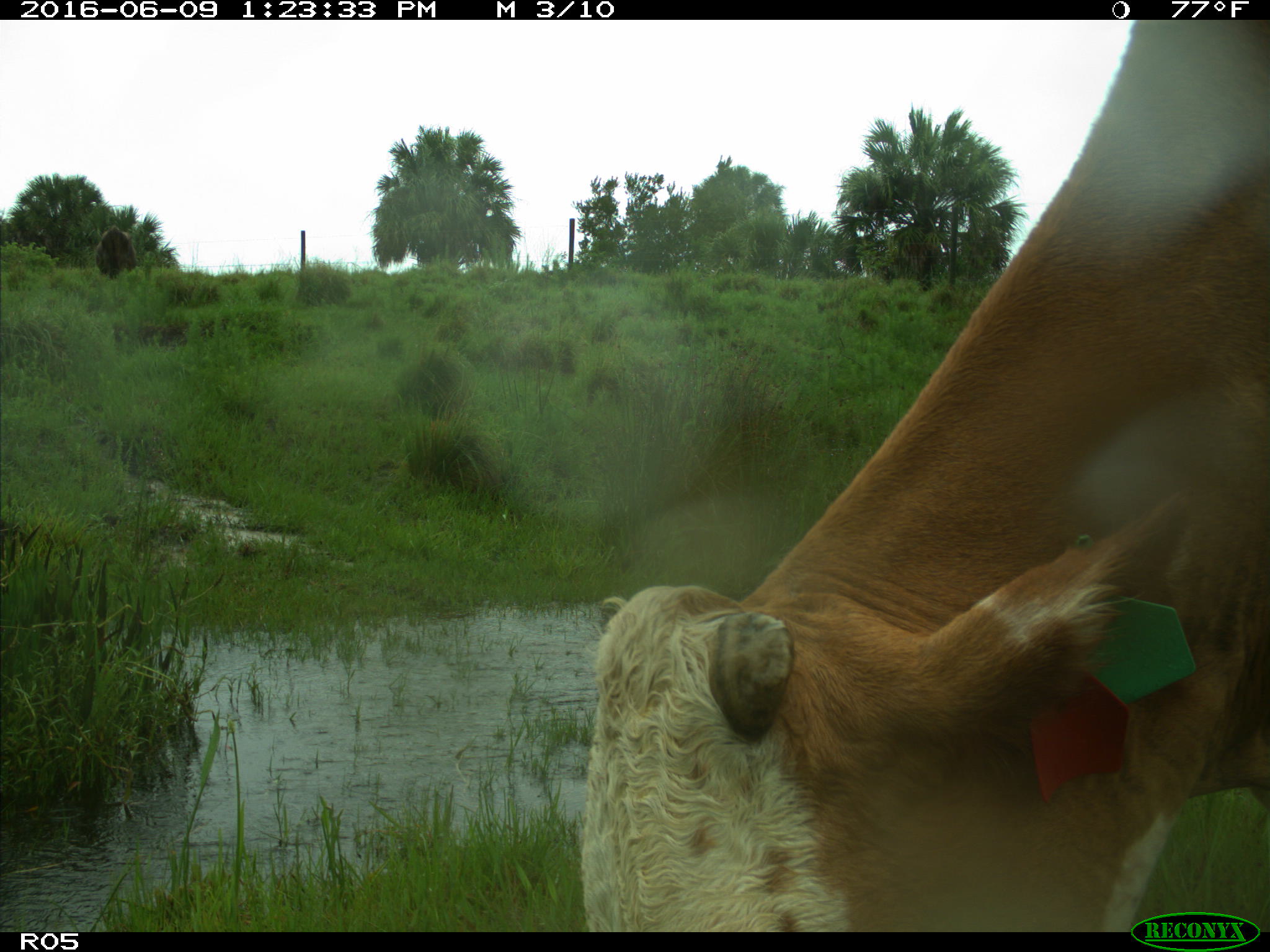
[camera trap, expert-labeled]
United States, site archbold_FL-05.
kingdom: Animalia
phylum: Chordata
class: Mammalia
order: Artiodactyla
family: Bovidae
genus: Bos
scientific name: Bos taurus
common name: domestic cow